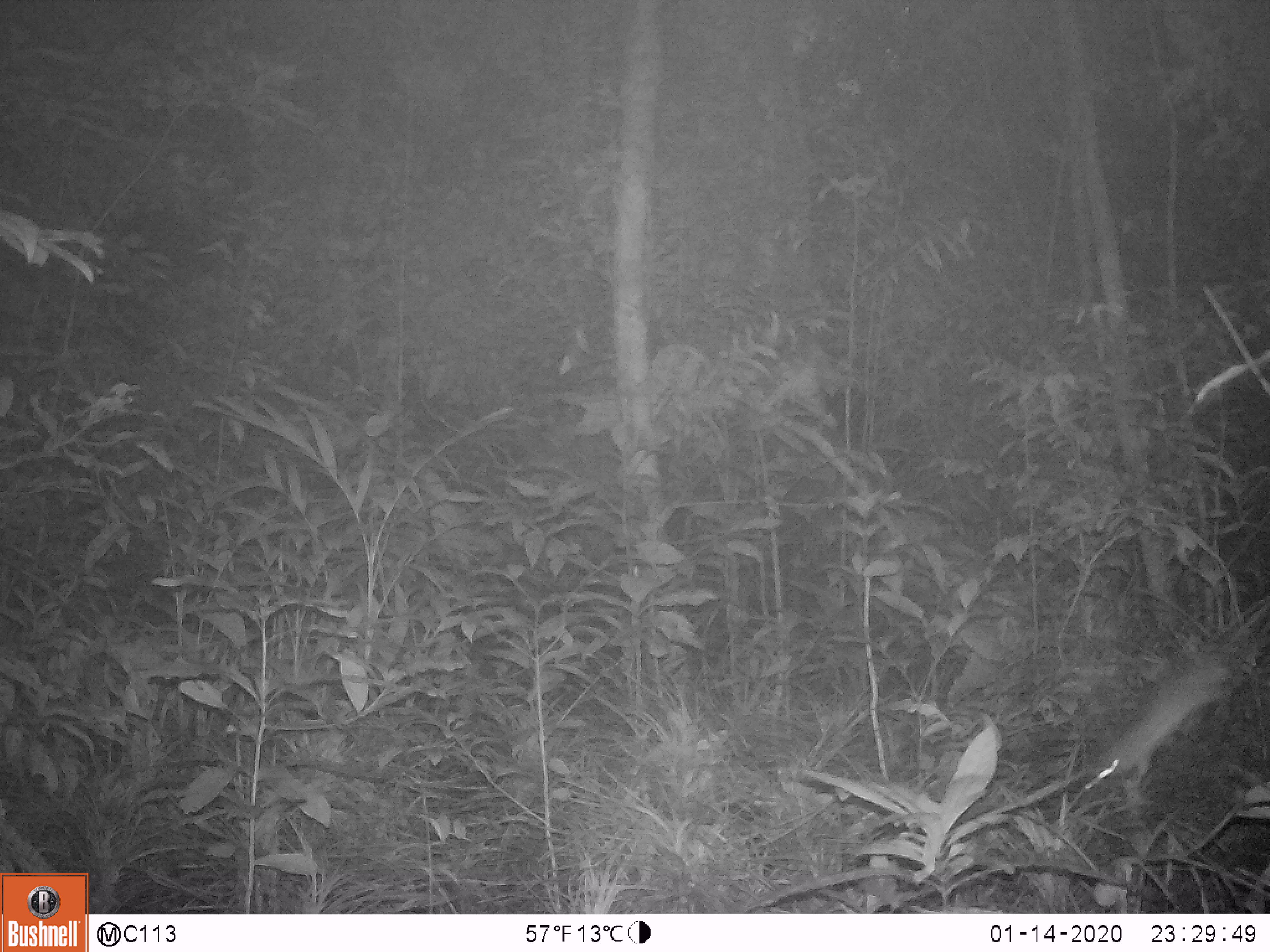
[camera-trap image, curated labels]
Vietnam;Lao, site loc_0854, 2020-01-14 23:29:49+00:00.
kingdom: Animalia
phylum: Chordata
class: Mammalia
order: Rodentia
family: Muridae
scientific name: Muridae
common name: old-world mice and rats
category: unidentified murid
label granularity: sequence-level